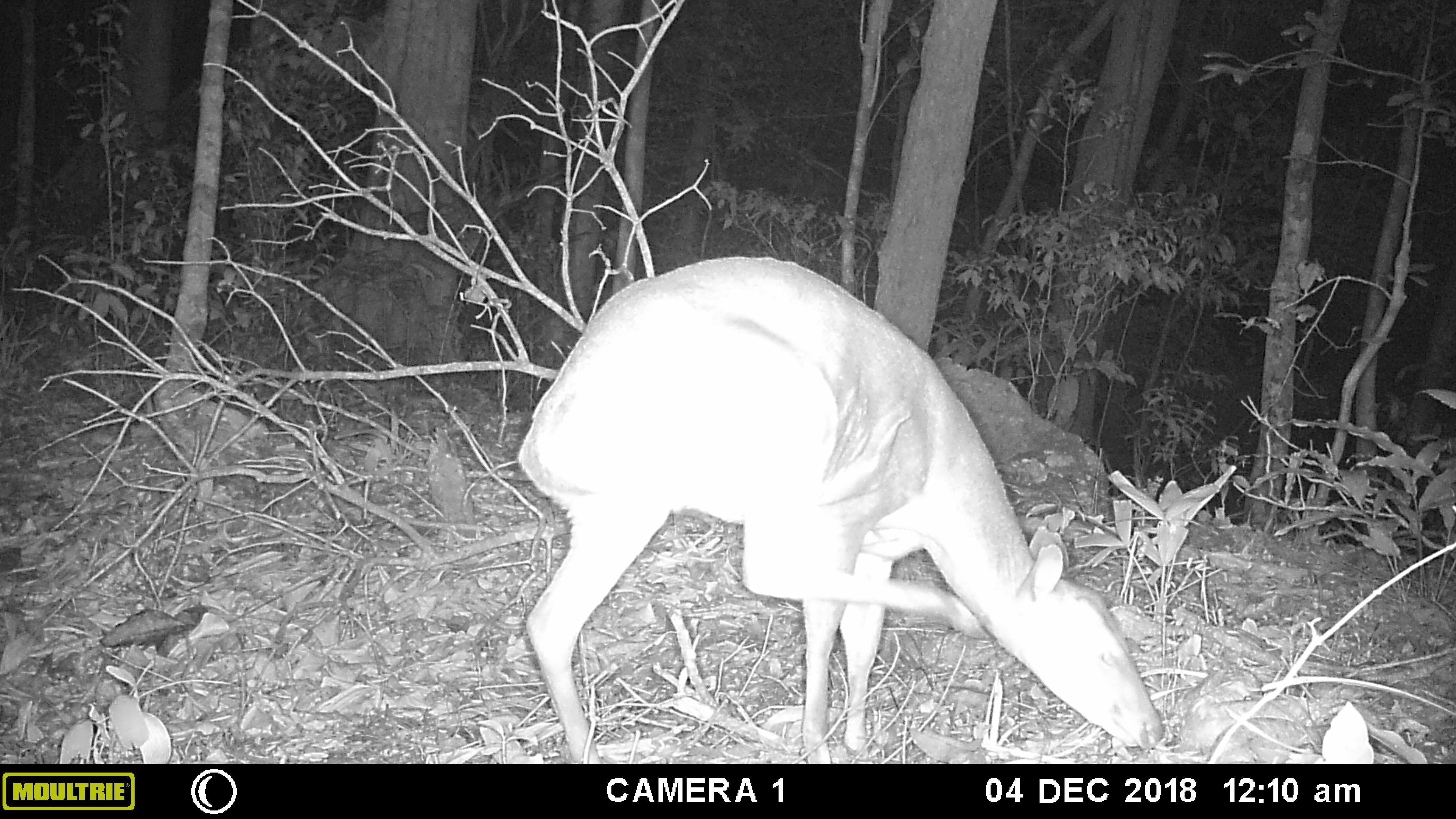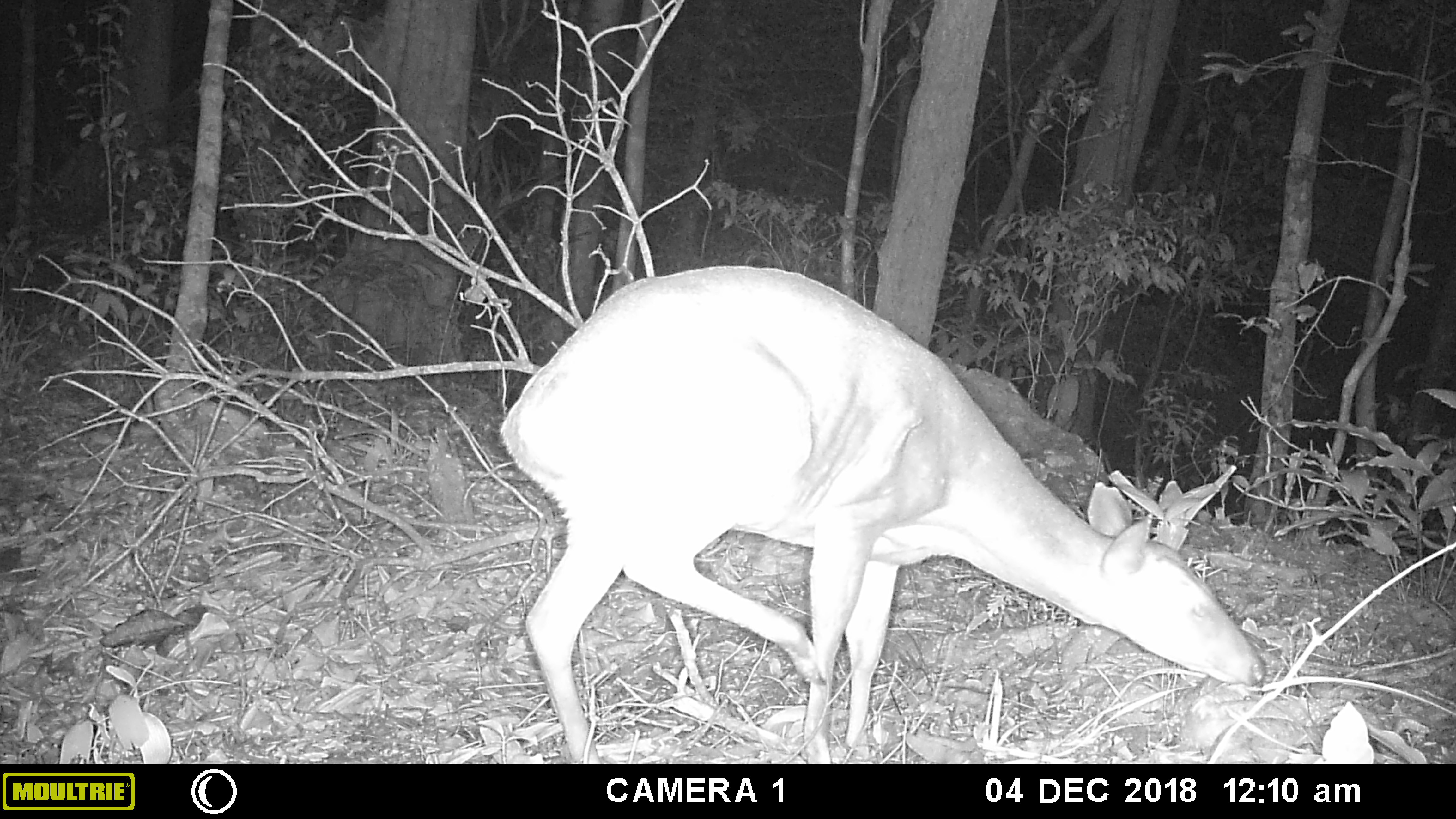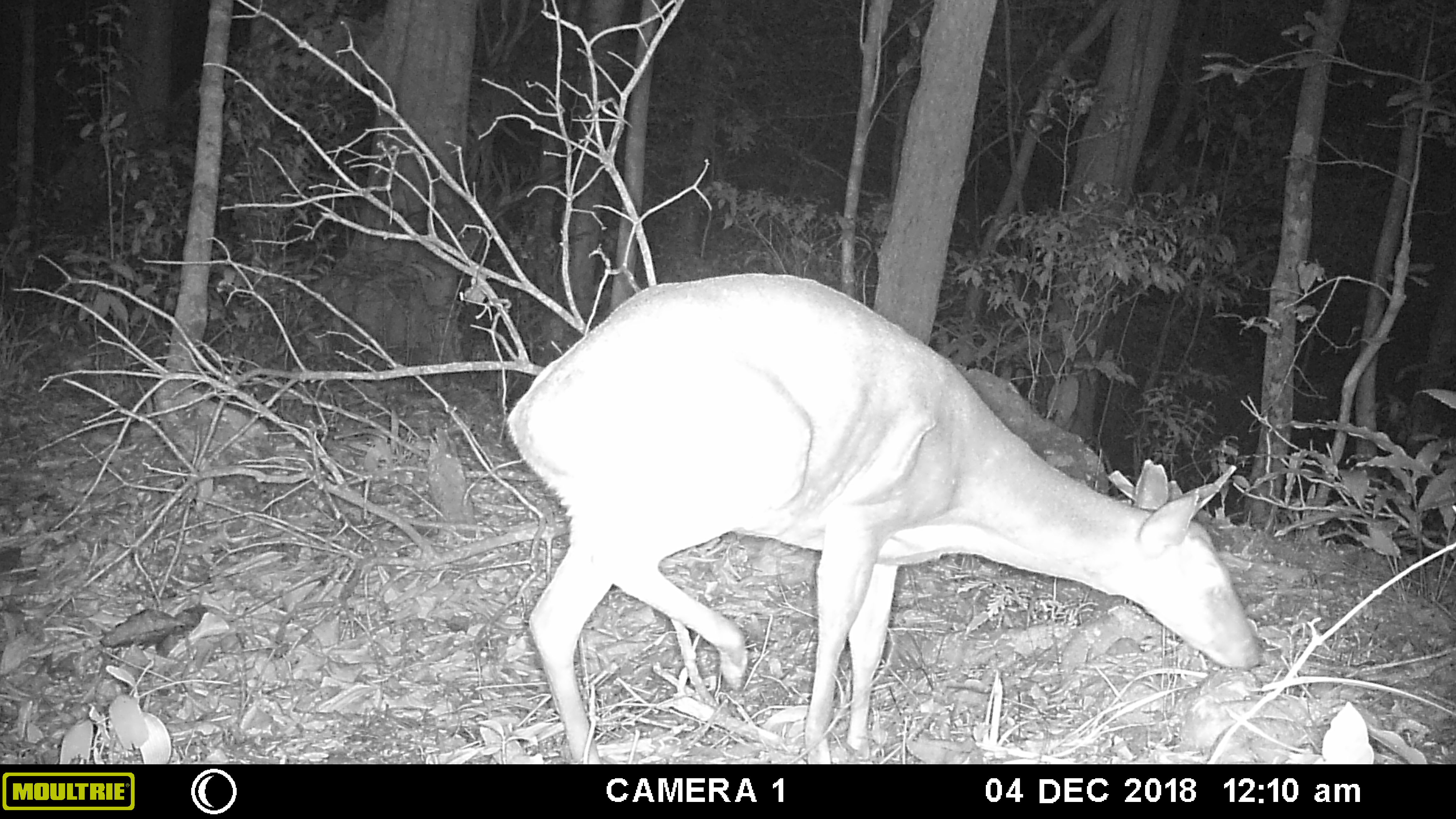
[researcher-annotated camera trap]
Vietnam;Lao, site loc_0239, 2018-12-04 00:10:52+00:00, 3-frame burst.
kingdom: Animalia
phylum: Chordata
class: Mammalia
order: Artiodactyla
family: Cervidae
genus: Muntiacus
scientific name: Muntiacus vuquangensis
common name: large-antlered muntjac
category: large antlered muntjac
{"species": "large antlered muntjac (large-antlered muntjac) (Muntiacus vuquangensis)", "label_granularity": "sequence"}